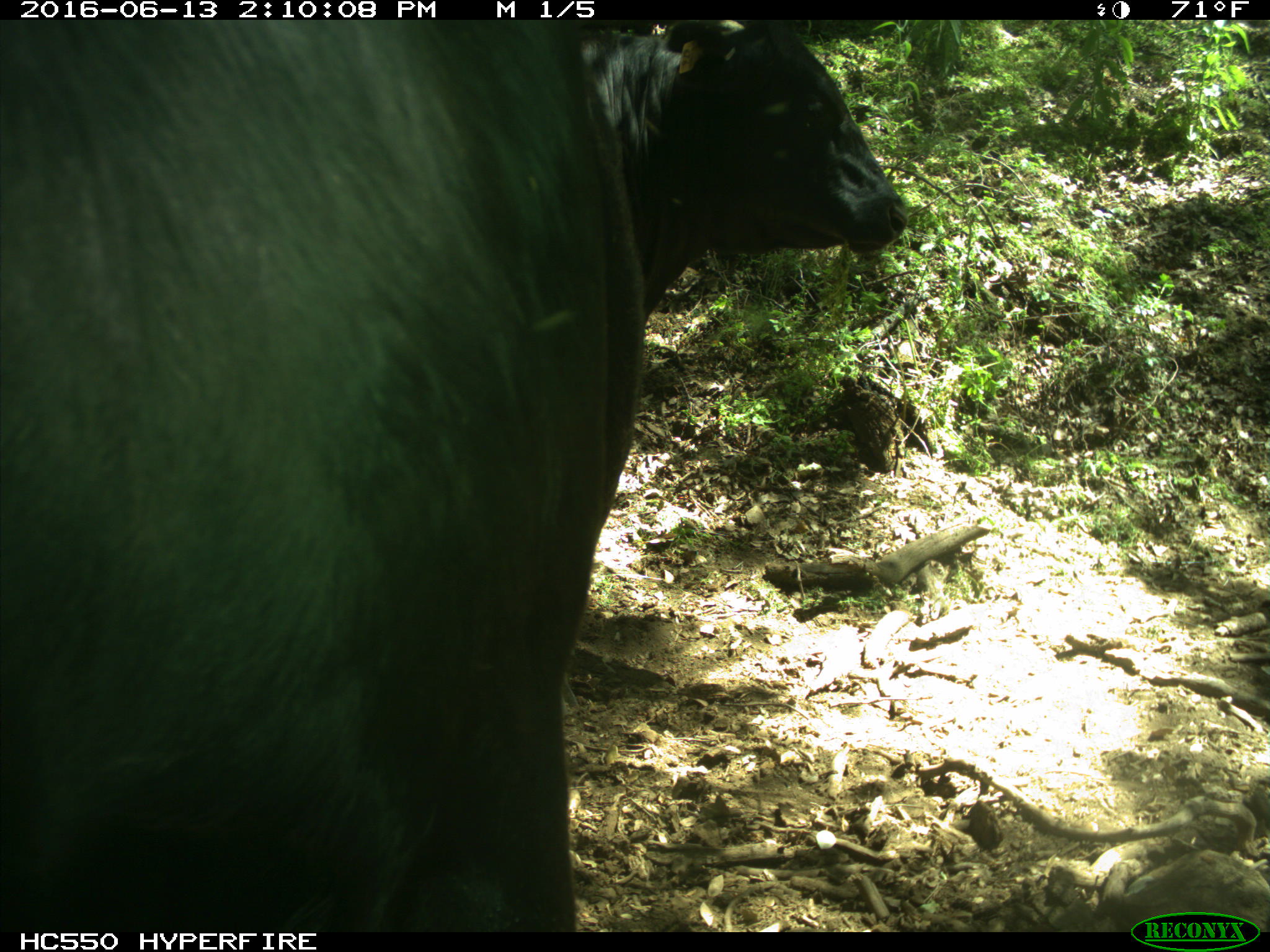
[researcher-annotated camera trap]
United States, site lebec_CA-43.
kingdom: Animalia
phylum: Chordata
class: Mammalia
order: Artiodactyla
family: Bovidae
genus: Bos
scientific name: Bos taurus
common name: domestic cow